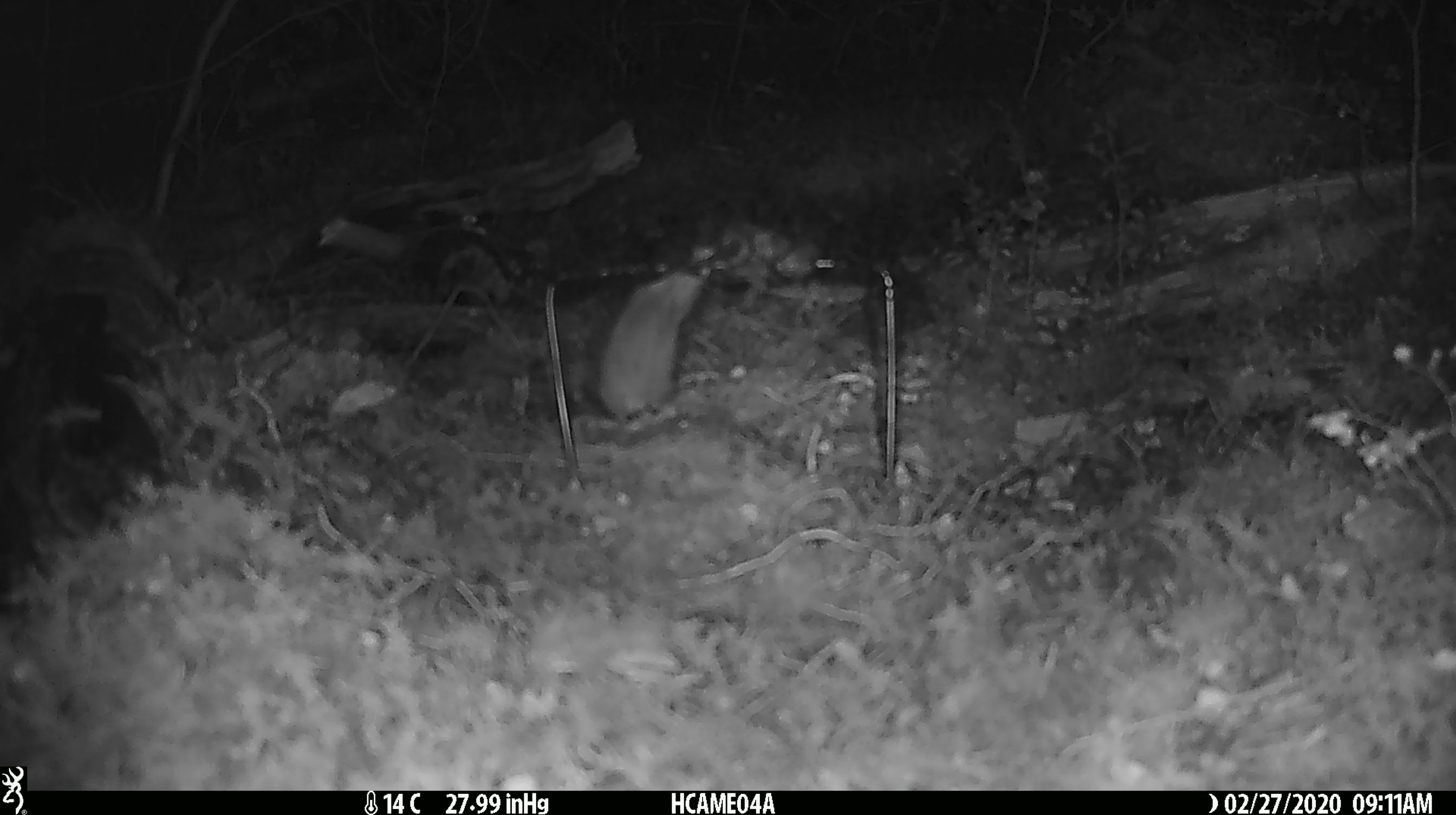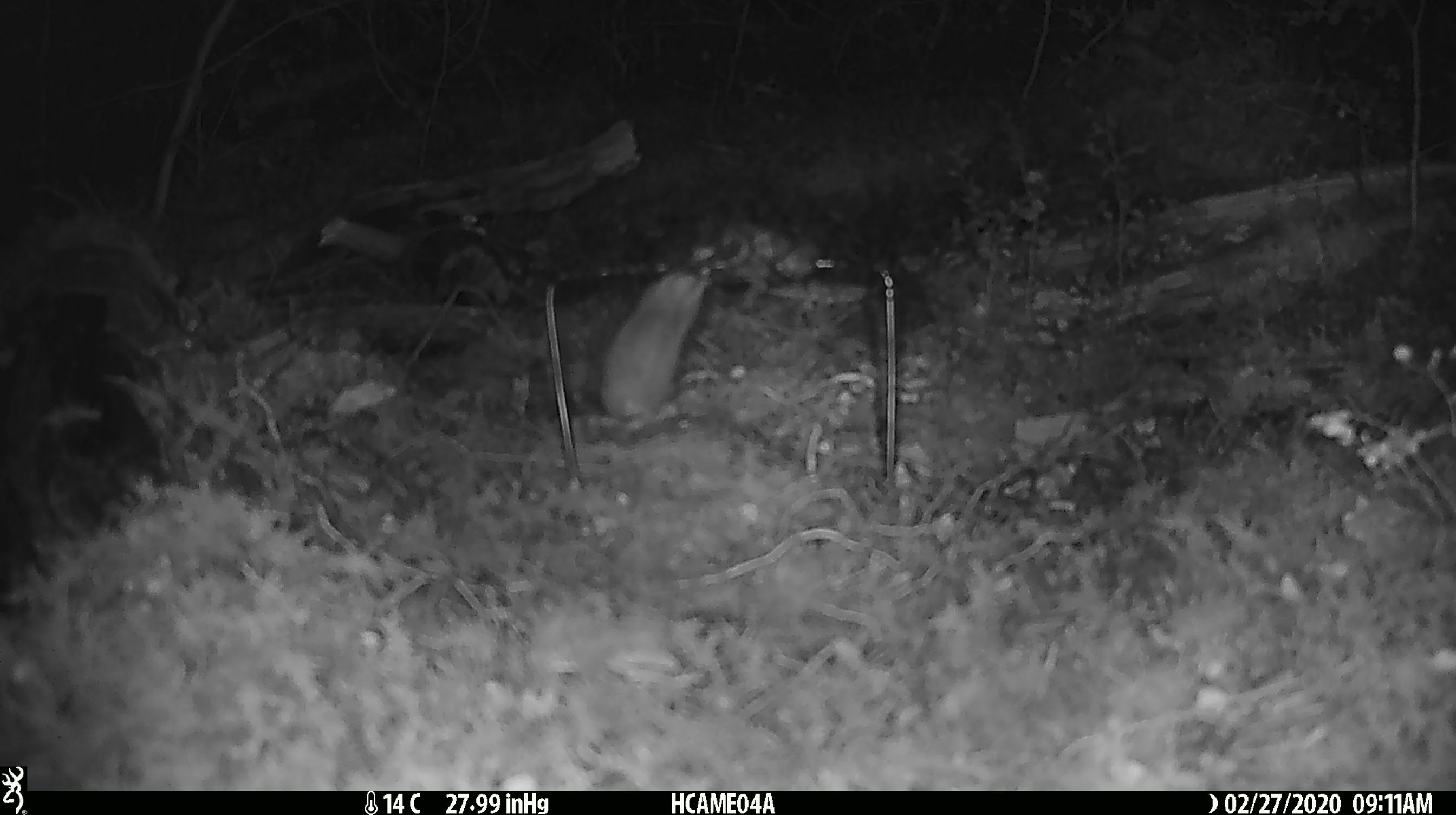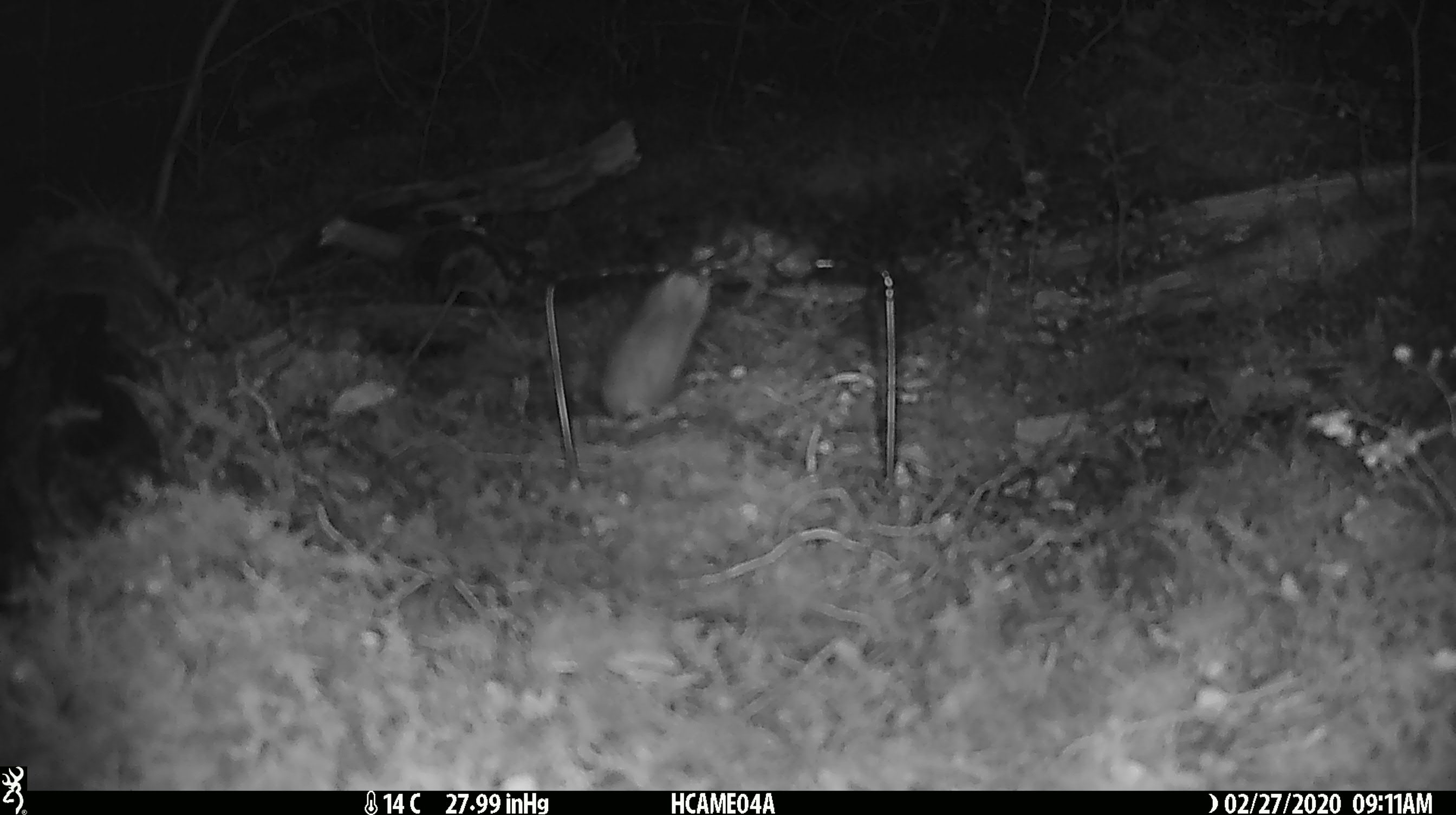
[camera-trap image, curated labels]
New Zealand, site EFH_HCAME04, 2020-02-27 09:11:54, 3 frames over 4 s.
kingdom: Animalia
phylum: Chordata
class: Mammalia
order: Rodentia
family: Muridae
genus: Mus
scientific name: Mus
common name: mouse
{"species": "mouse (Mus)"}